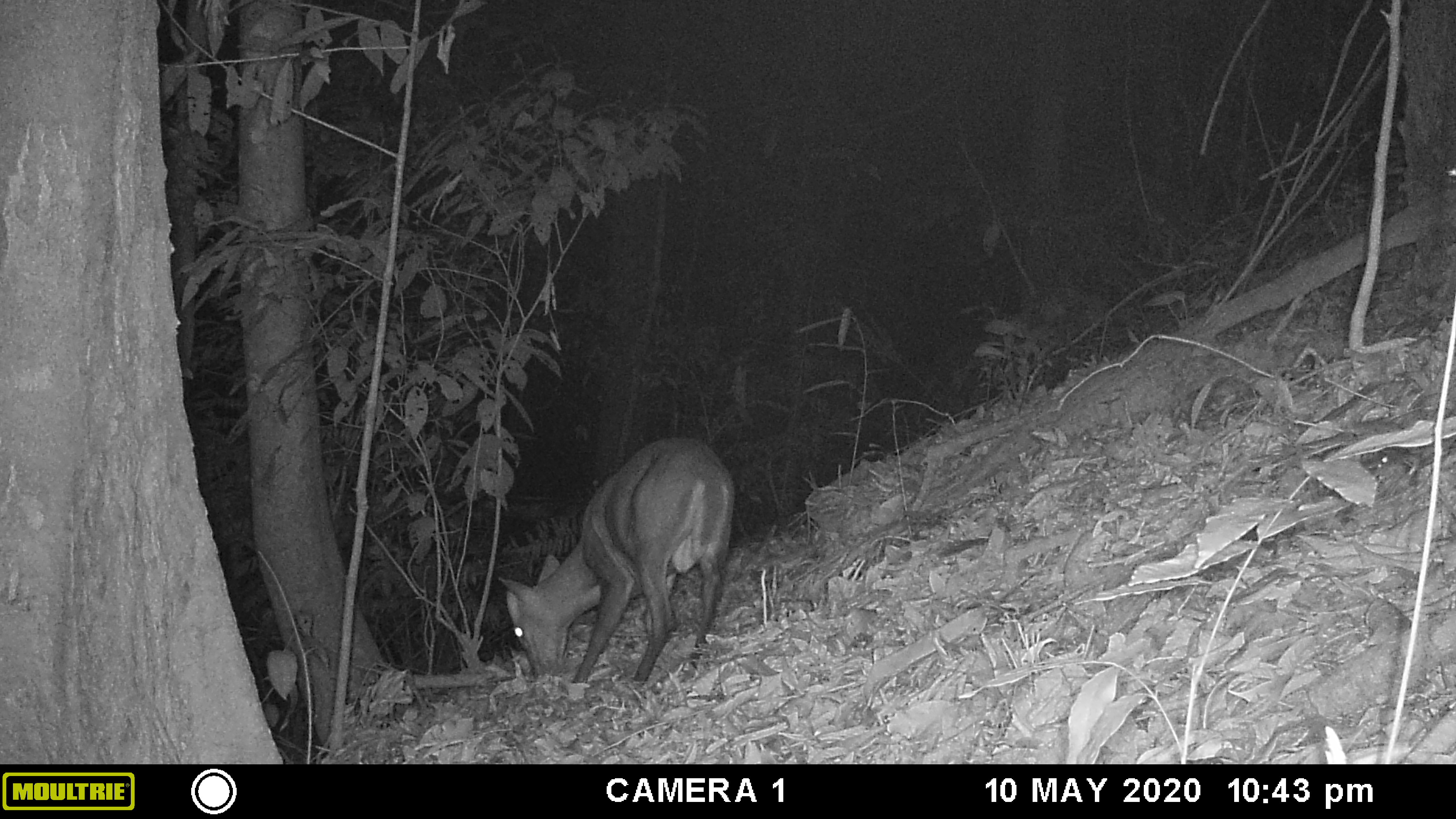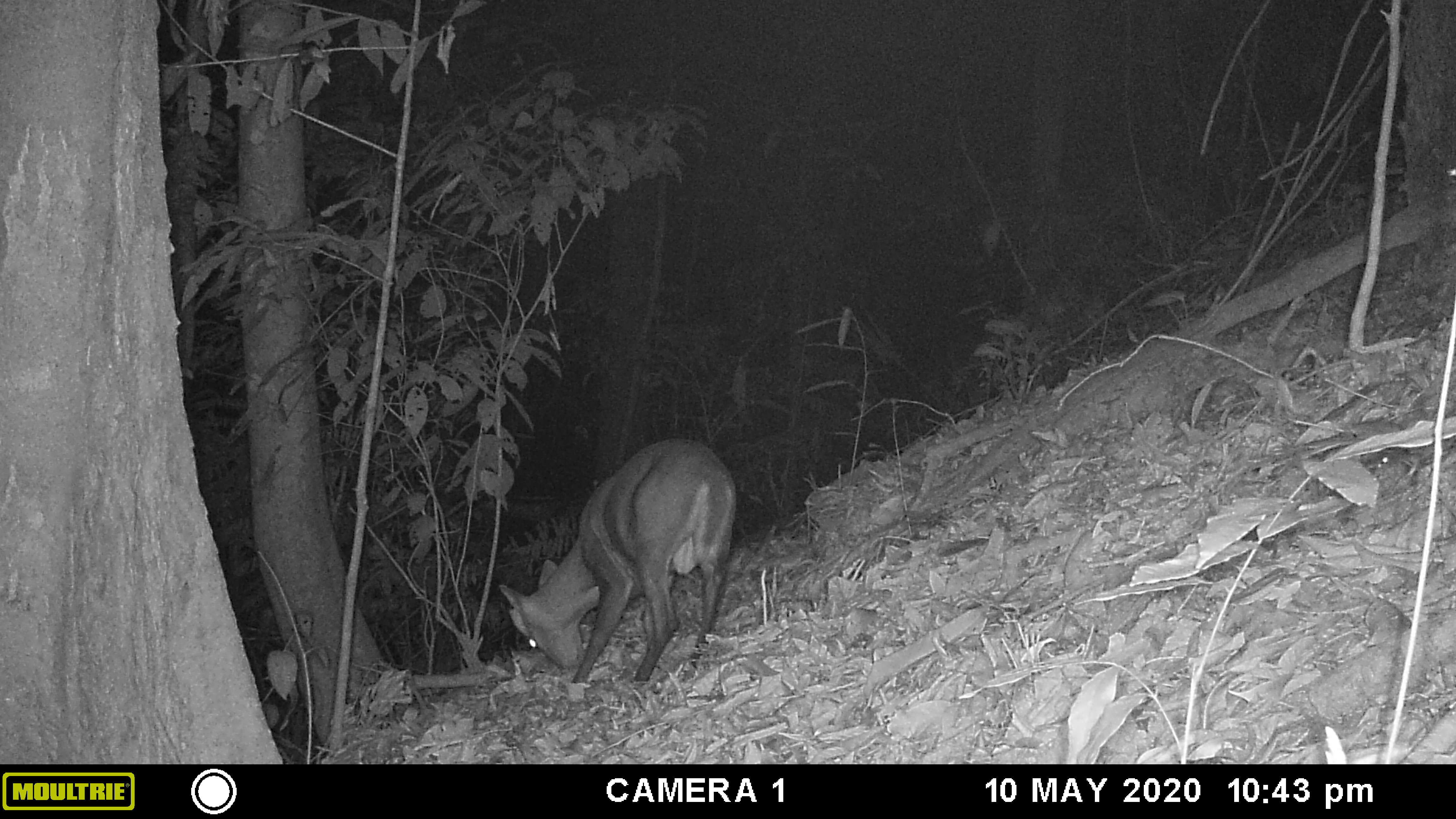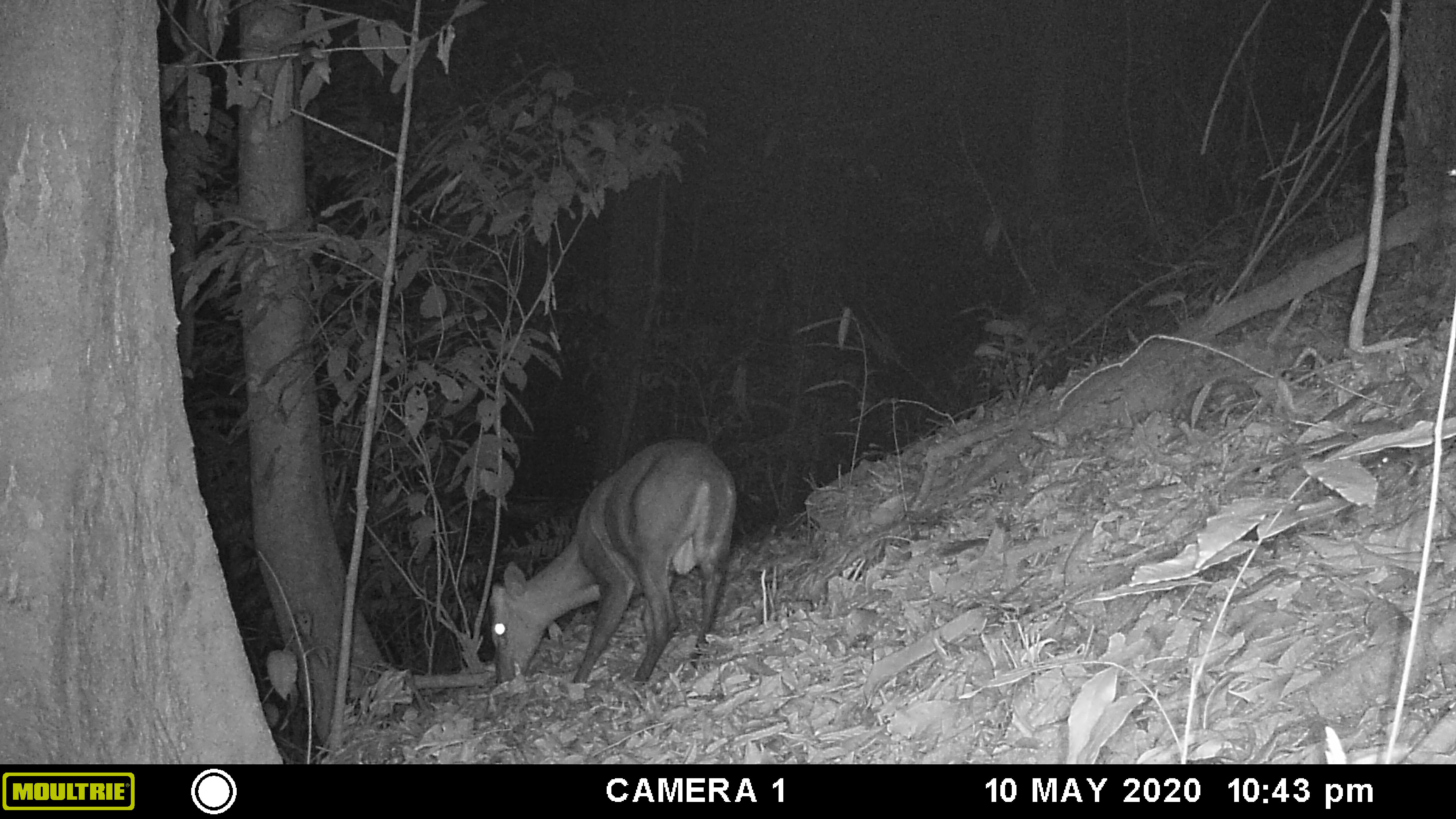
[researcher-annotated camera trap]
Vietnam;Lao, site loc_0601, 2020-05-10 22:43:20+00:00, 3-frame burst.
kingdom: Animalia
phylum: Chordata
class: Mammalia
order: Artiodactyla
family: Cervidae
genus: Muntiacus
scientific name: Muntiacus rooseveltorum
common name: roosevelt's muntjac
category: roosevelts muntjac group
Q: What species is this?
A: Roosevelts muntjac group (roosevelt's muntjac) (Muntiacus rooseveltorum).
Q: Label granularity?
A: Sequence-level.